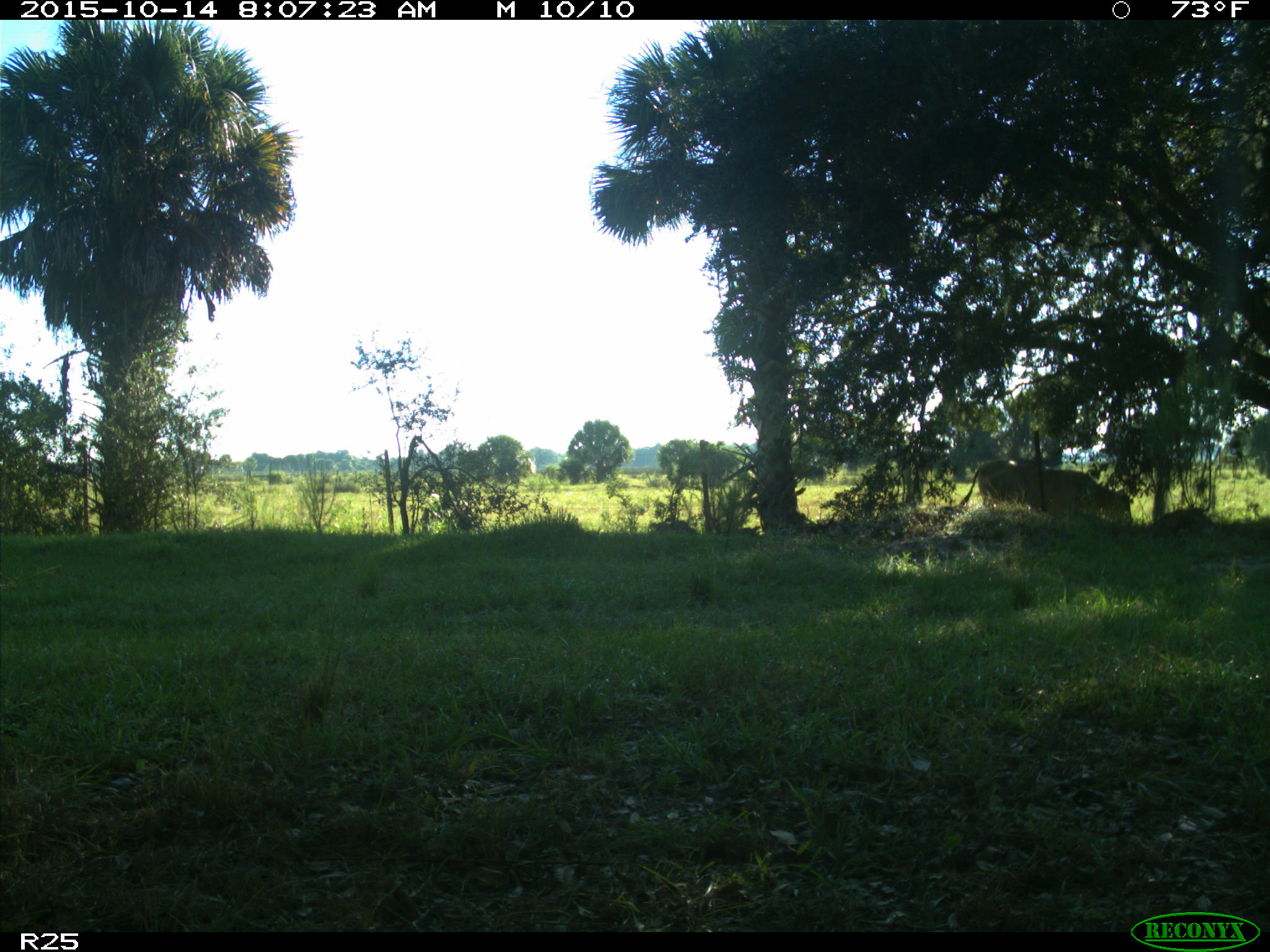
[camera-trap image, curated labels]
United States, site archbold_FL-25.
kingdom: Animalia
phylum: Chordata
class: Mammalia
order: Artiodactyla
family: Bovidae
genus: Bos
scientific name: Bos taurus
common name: domestic cow